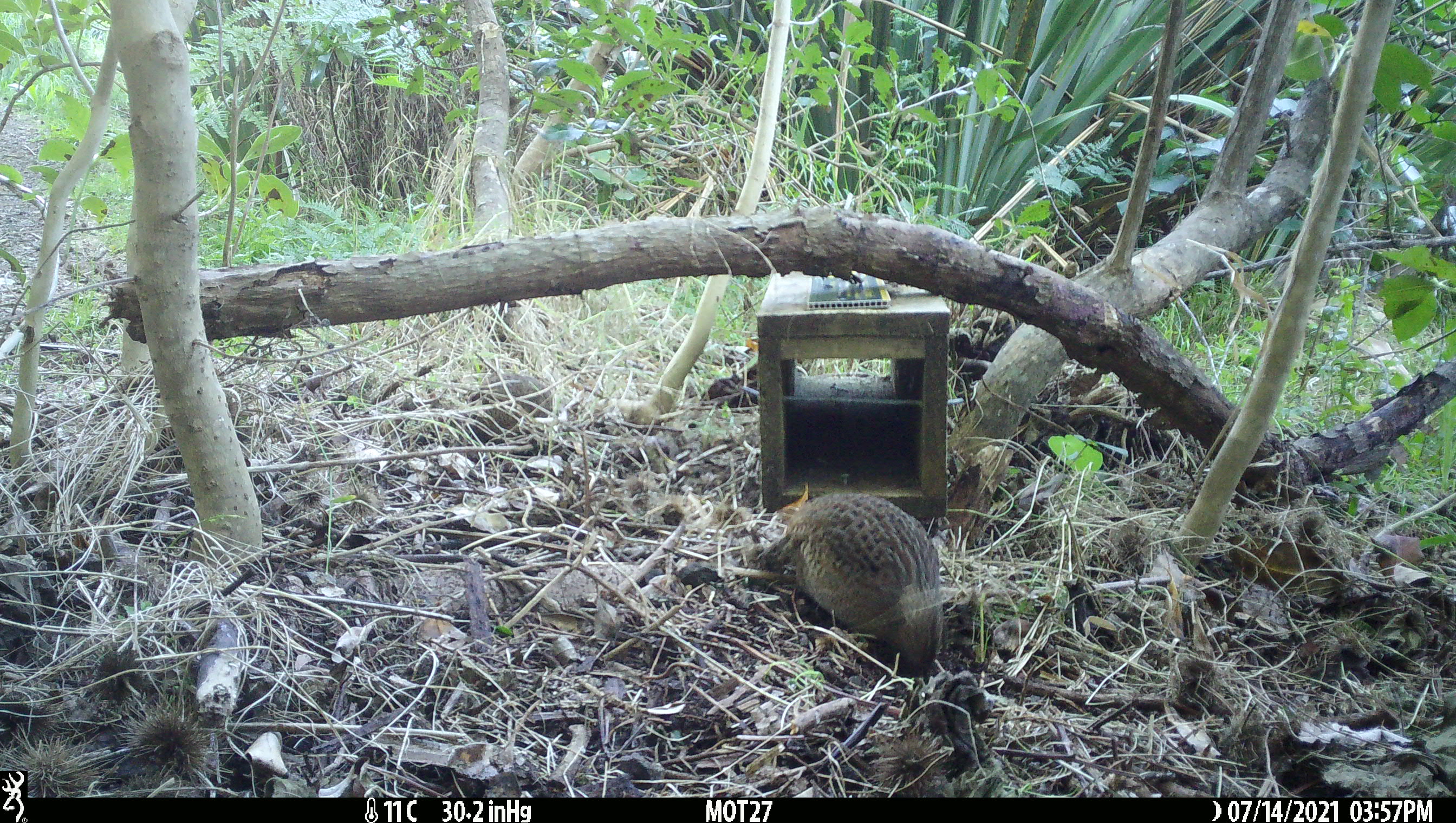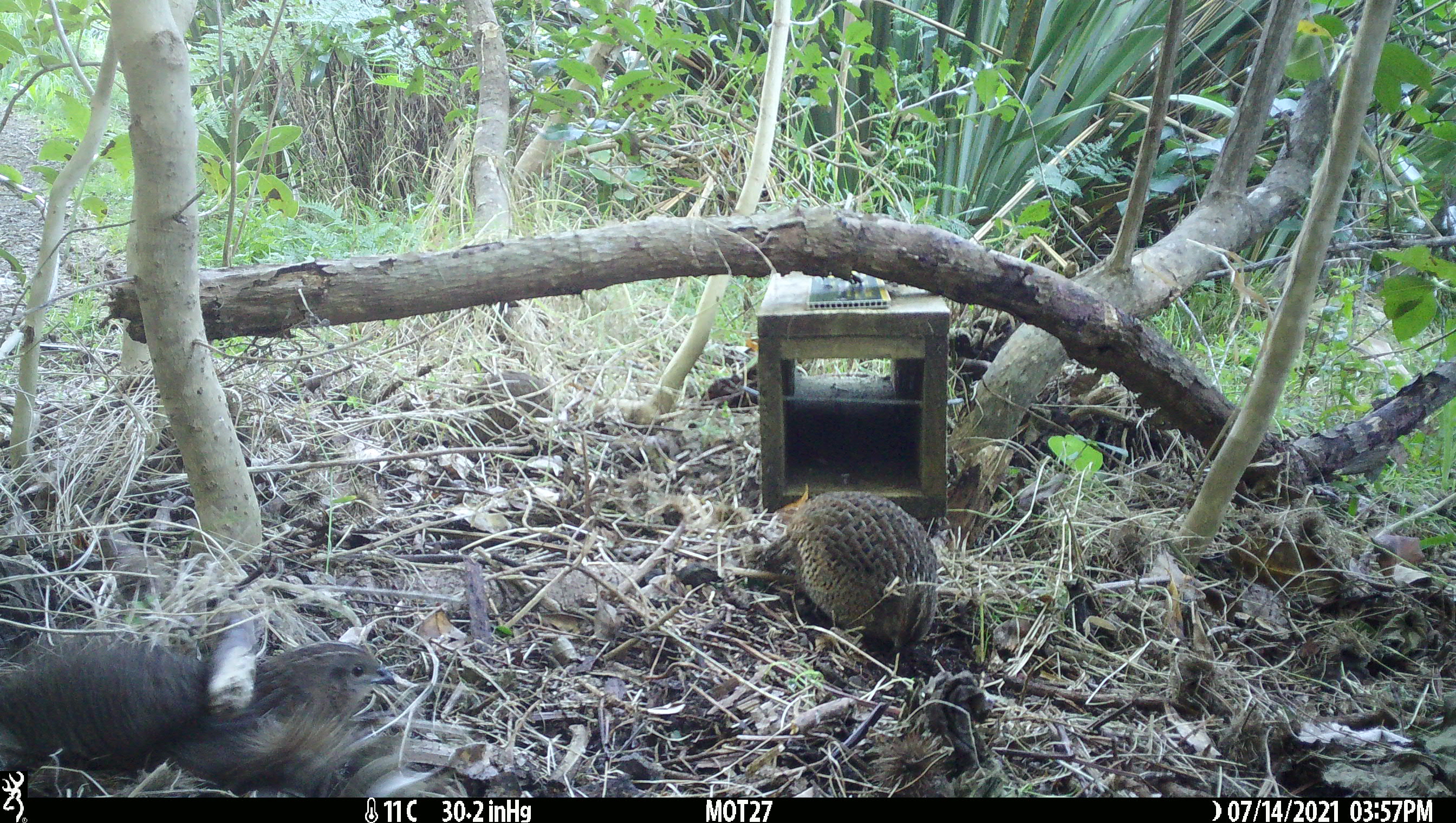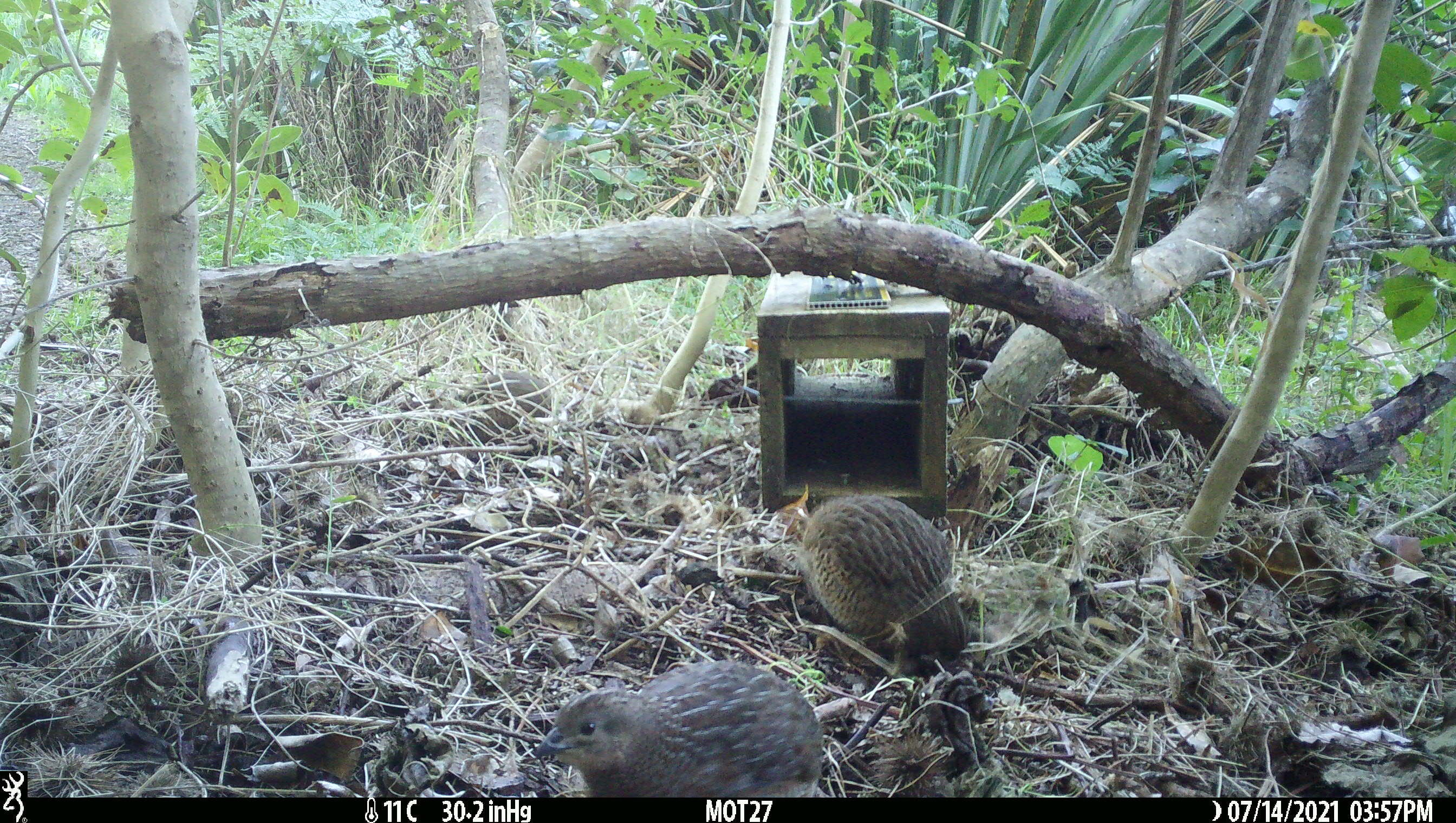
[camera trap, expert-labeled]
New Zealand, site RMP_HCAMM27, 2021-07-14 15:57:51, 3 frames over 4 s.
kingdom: Animalia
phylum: Chordata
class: Aves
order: Galliformes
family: Phasianidae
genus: Synoicus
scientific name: Synoicus ypsilophorus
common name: brown quail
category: quail brown